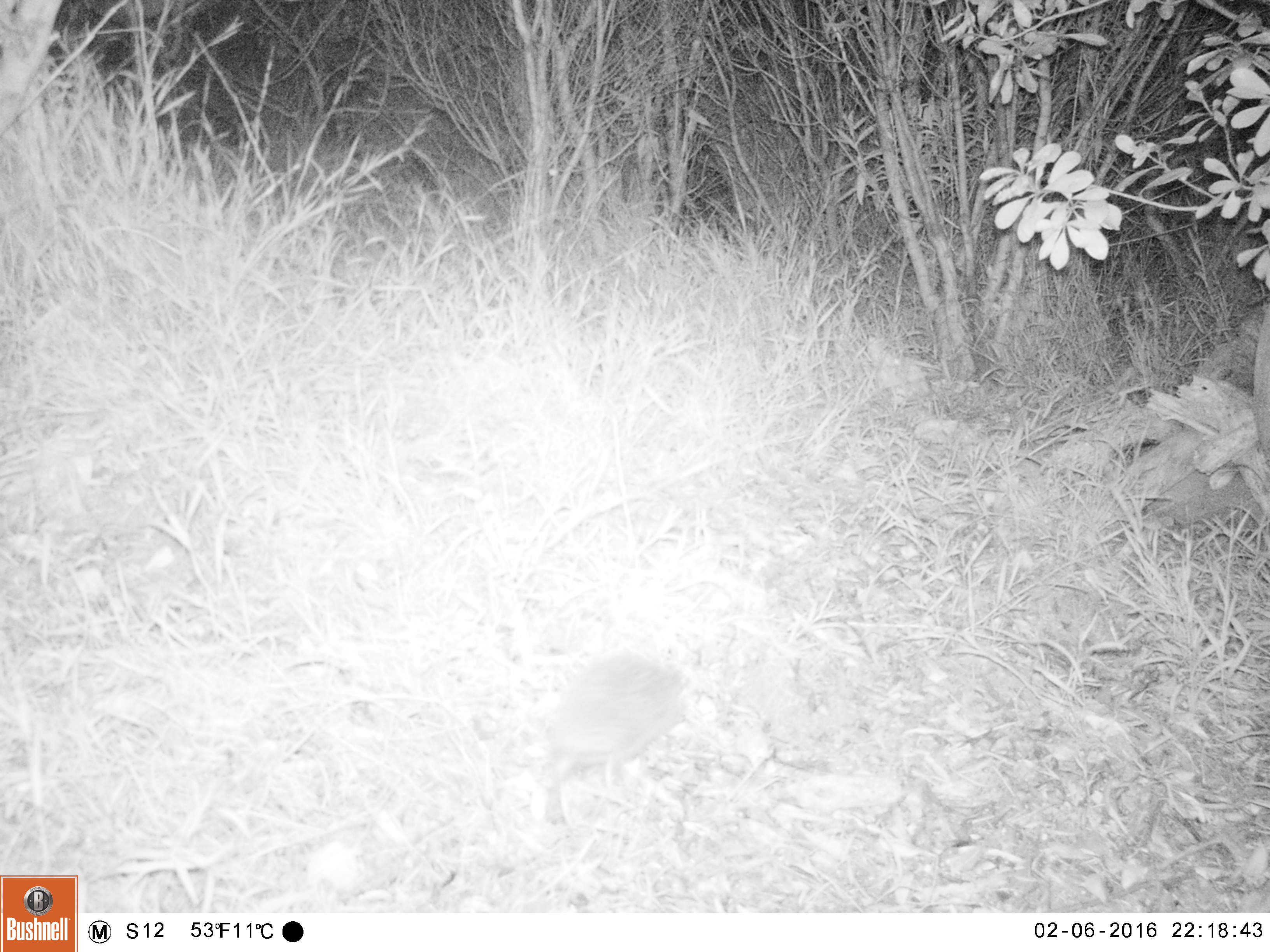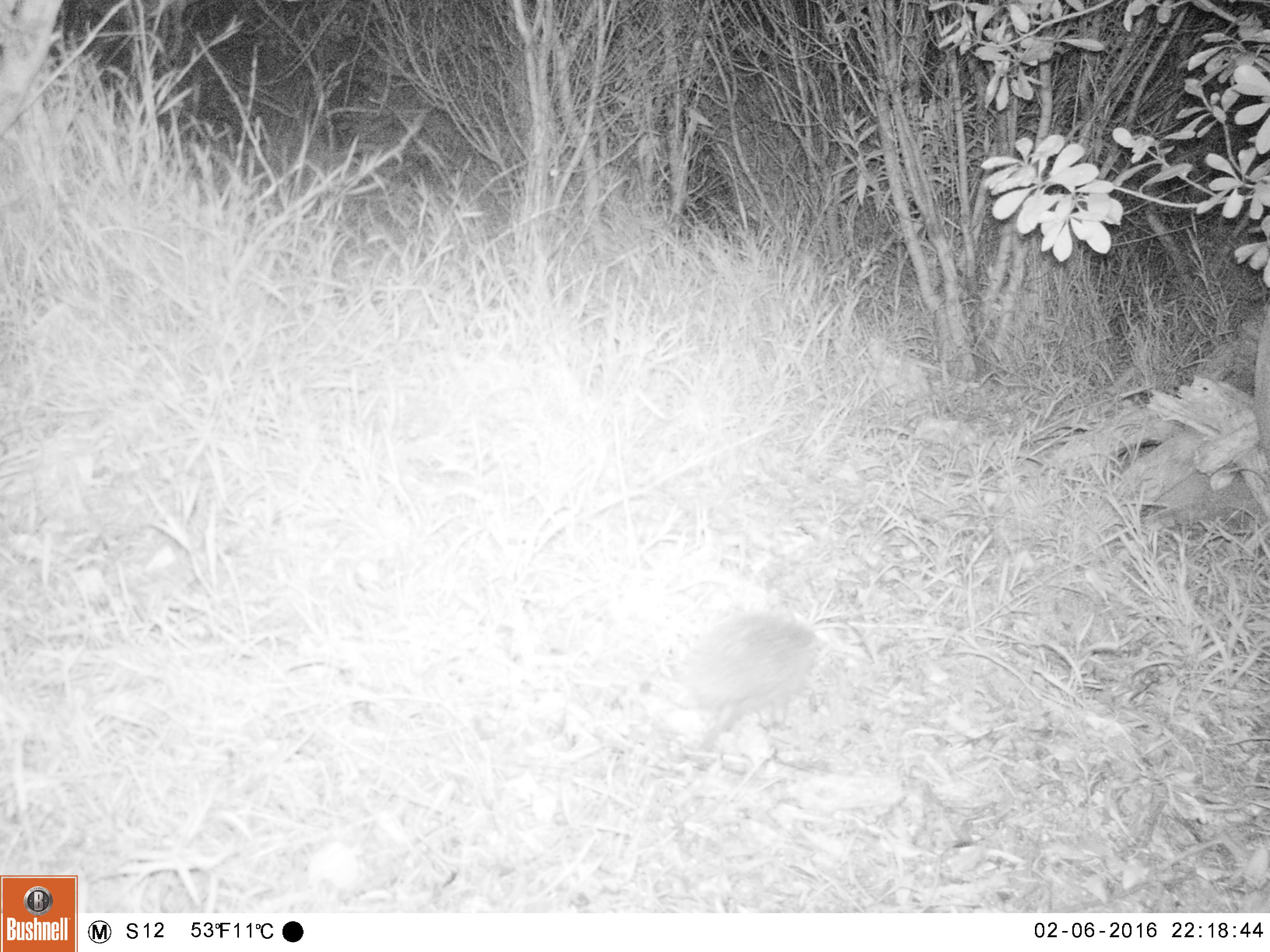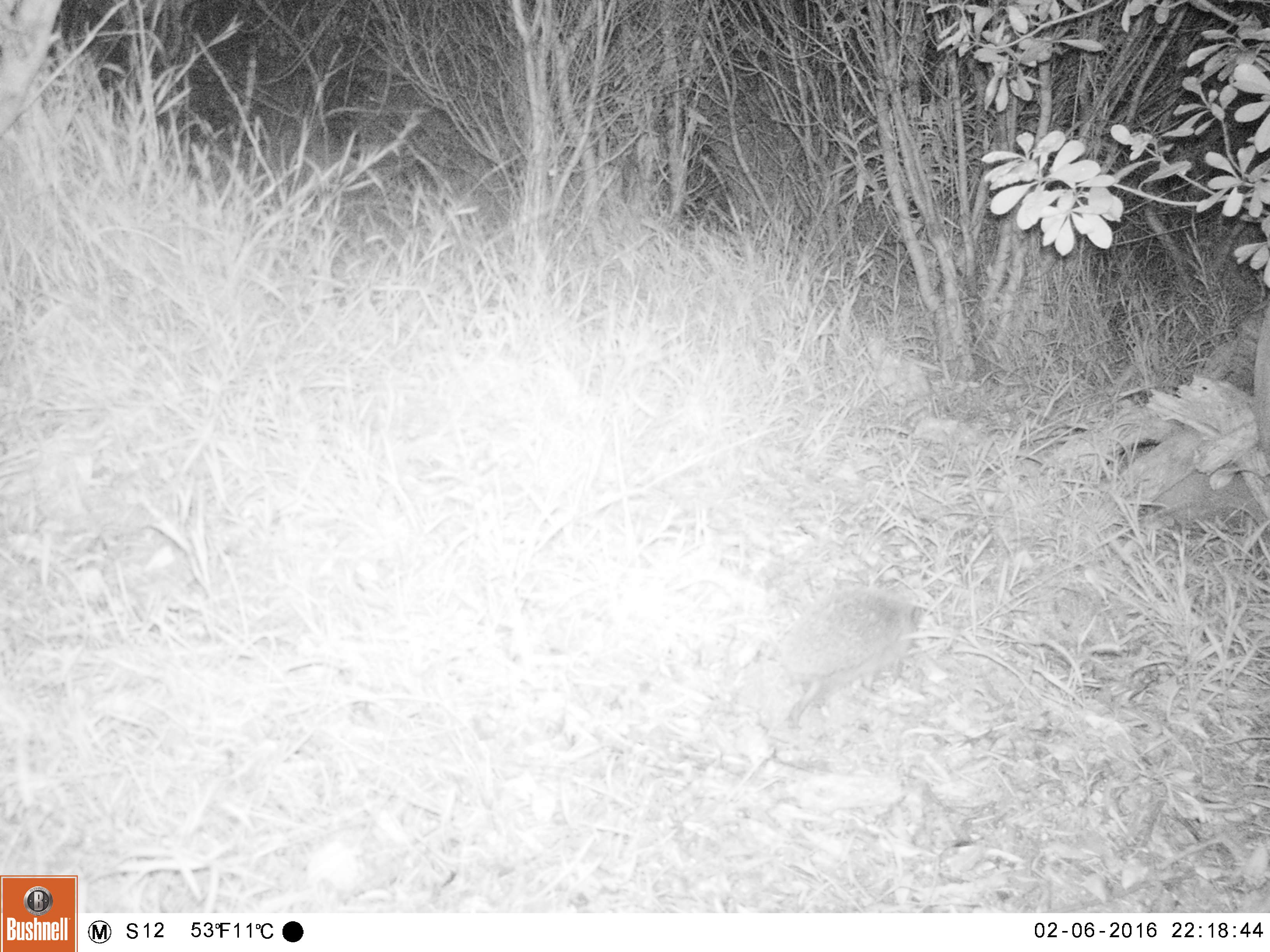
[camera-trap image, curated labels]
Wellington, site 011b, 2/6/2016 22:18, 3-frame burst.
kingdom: Animalia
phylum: Chordata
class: Mammalia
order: Eulipotyphla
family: Erinaceidae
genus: Erinaceus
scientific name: Erinaceus europaeus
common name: hedgehog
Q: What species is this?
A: Hedgehog (Erinaceus europaeus).